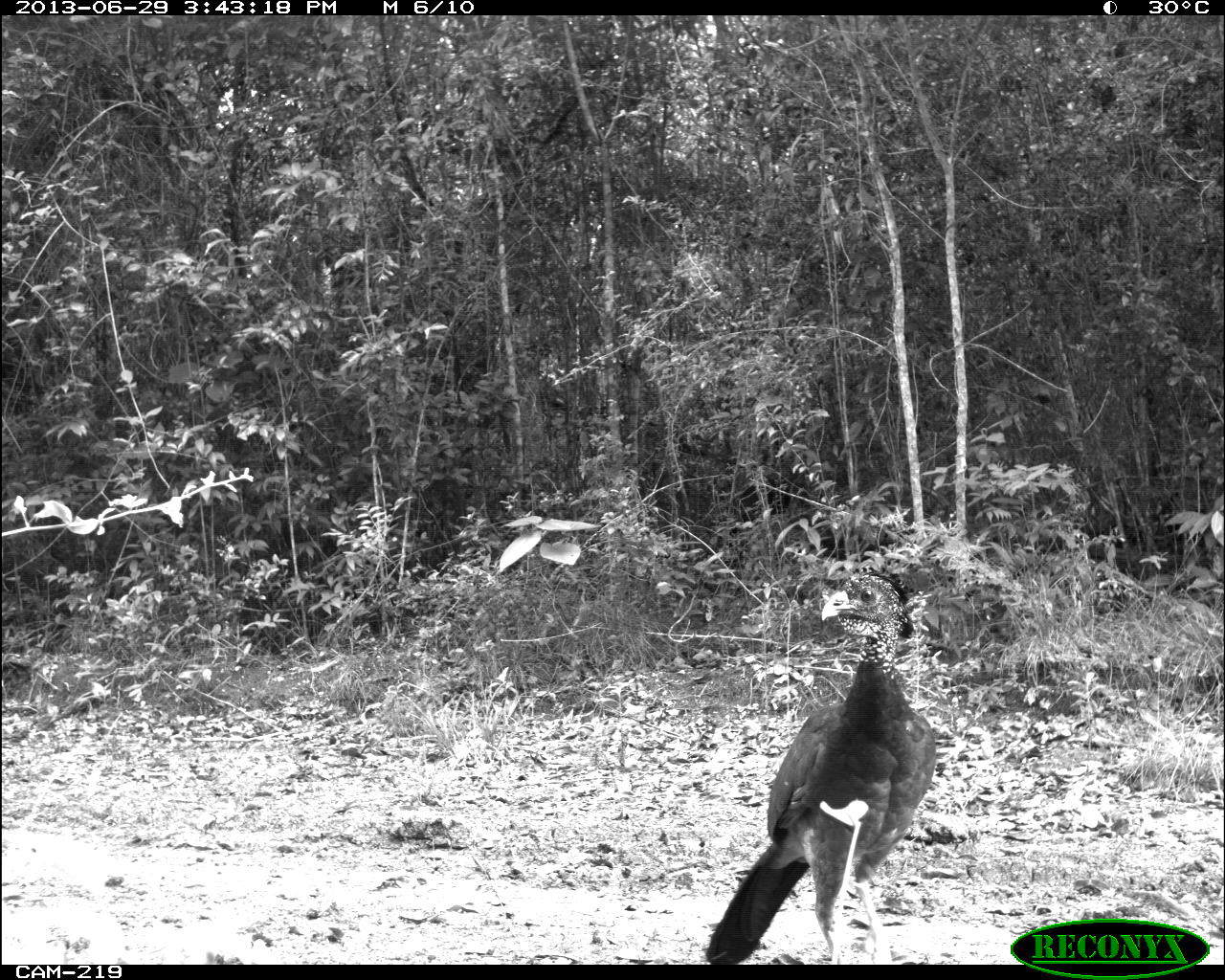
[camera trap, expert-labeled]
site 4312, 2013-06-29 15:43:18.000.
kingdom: Animalia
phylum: Chordata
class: Aves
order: Galliformes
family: Cracidae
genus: Crax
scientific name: Crax rubra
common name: great curassow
Crax rubra (great curassow), count 1, sex female.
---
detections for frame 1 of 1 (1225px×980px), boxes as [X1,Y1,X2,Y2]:
crax rubra: [704,564,935,961]